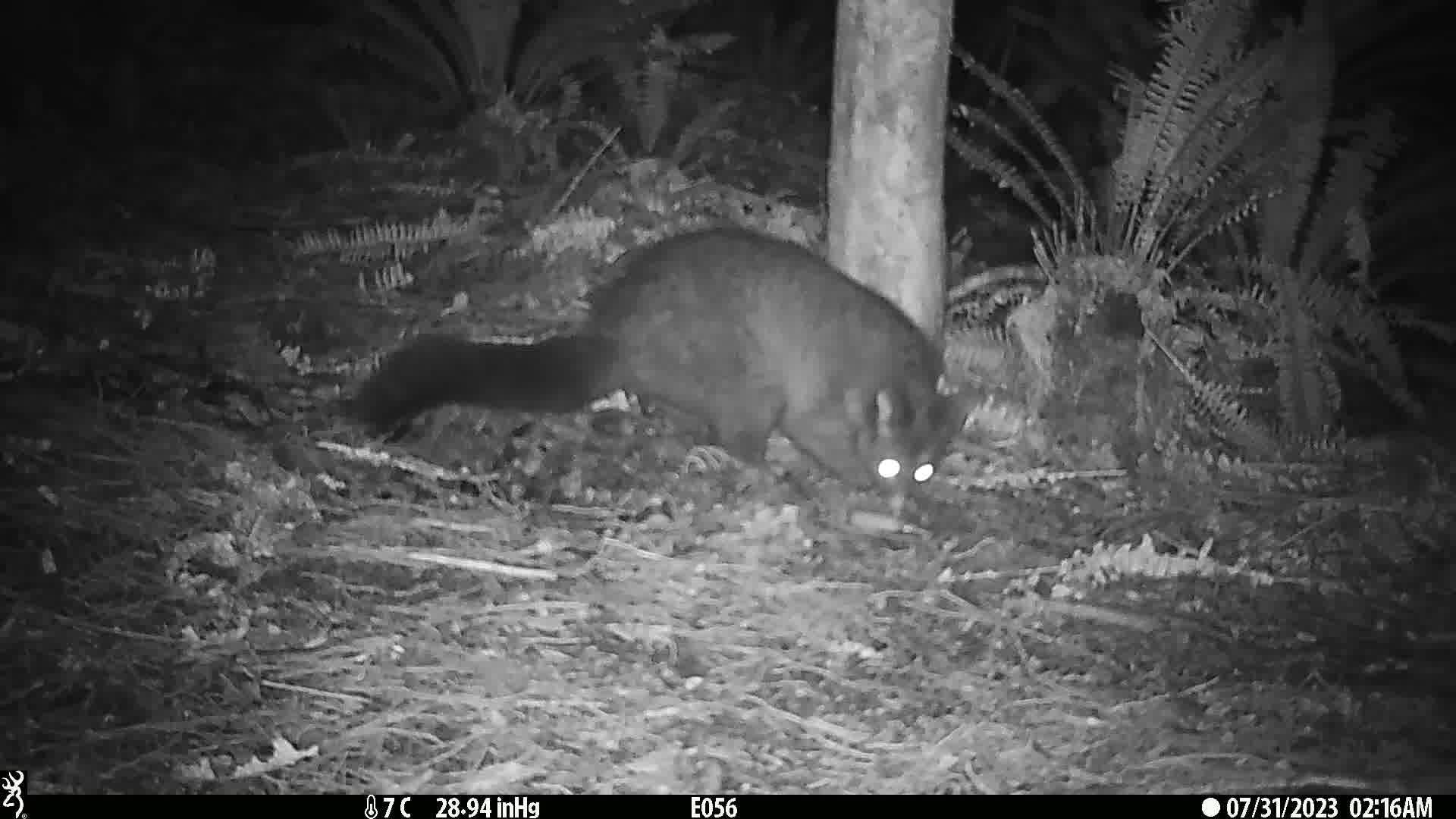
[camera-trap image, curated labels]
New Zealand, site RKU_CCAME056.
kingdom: Animalia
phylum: Chordata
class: Mammalia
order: Diprotodontia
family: Phalangeridae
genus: Trichosurus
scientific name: Trichosurus vulpecula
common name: common brushtail possum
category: possum